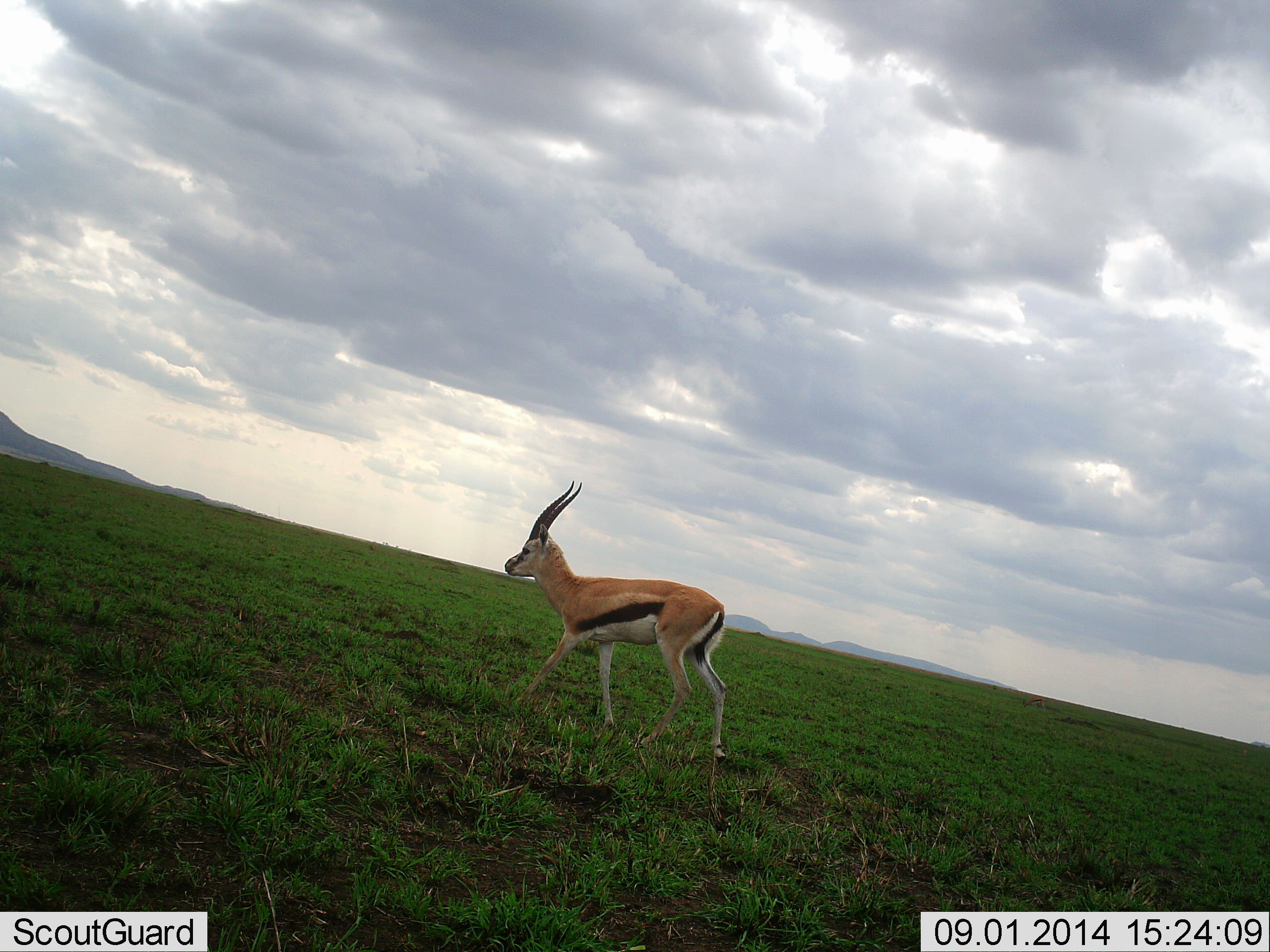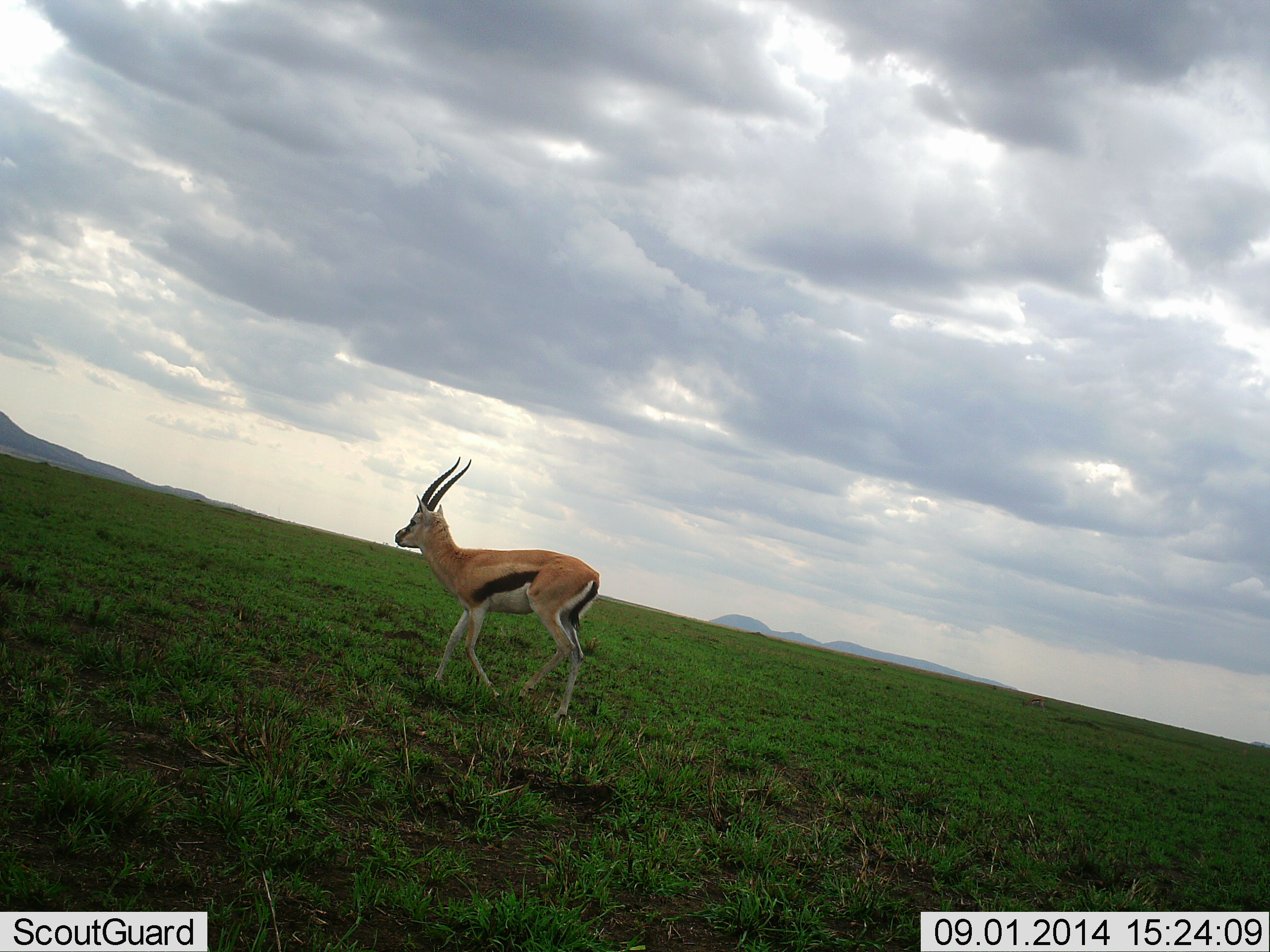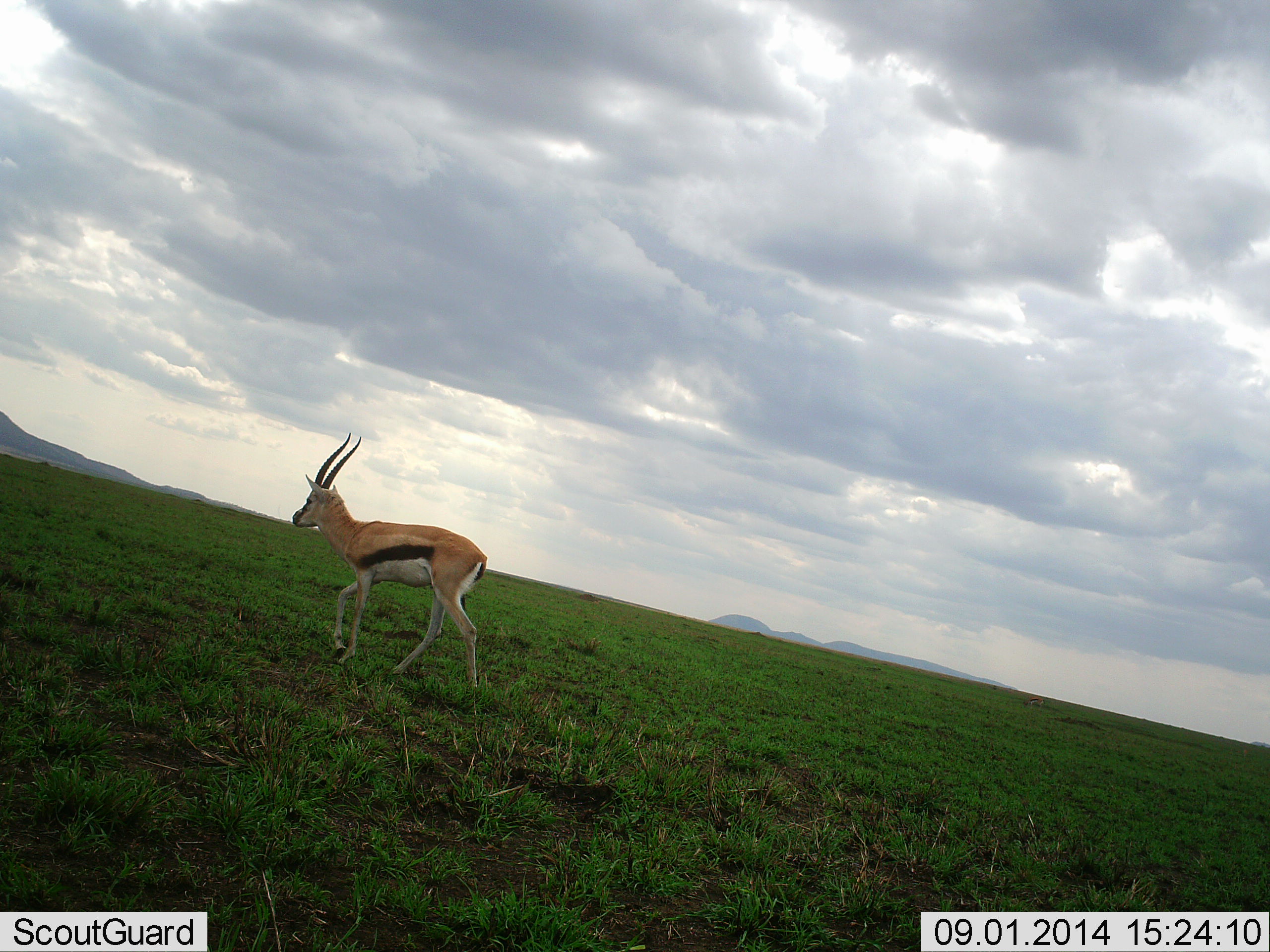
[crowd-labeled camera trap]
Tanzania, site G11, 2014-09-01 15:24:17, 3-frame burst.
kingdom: Animalia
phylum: Chordata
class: Mammalia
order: Artiodactyla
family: Bovidae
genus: Eudorcas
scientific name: Eudorcas thomsonii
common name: thomson's gazelle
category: gazellethomsons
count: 1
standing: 10%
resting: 0%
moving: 90%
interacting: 0%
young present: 0%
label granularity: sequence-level